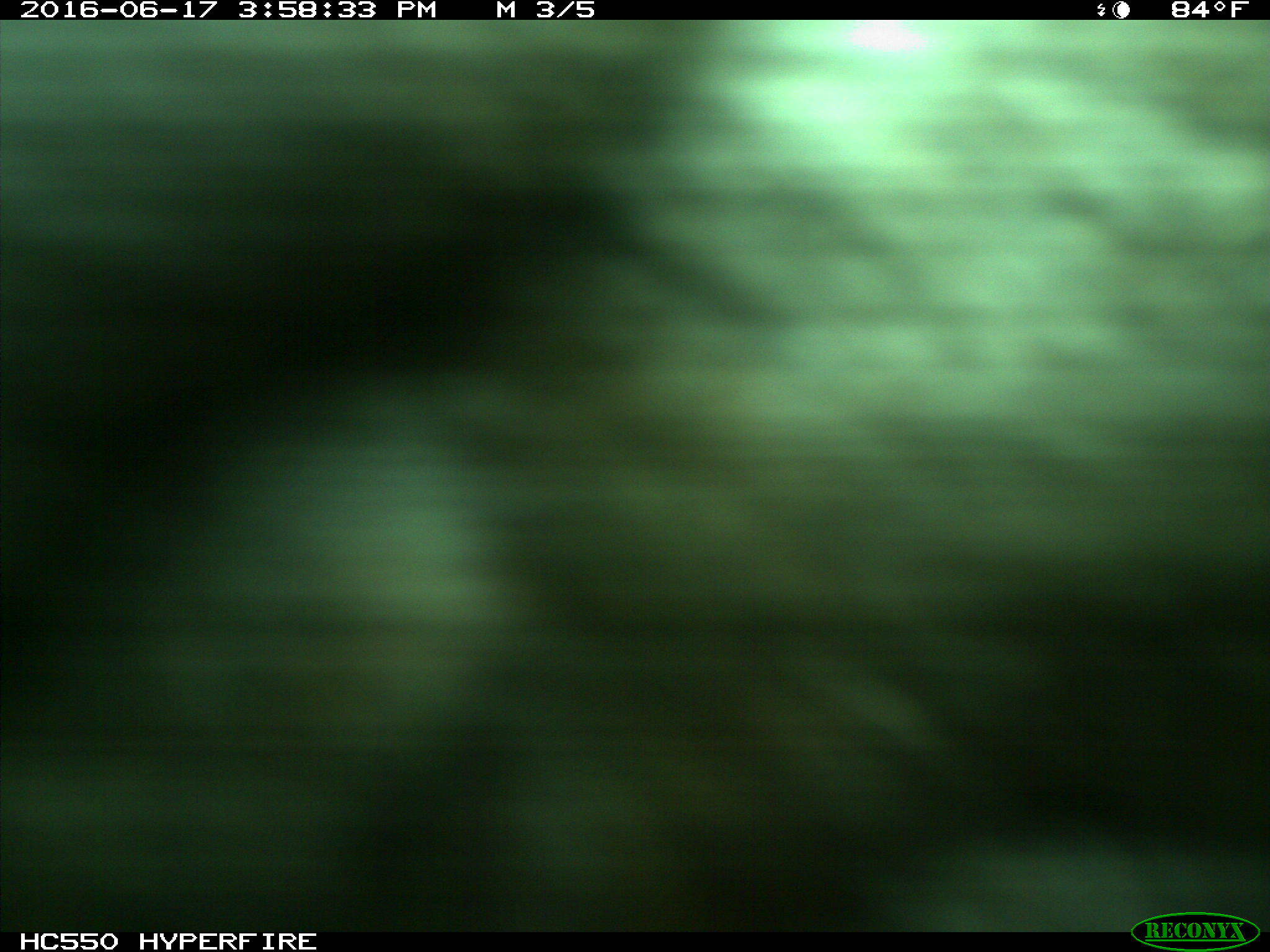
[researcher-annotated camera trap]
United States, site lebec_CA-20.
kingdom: Animalia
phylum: Chordata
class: Mammalia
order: Artiodactyla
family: Bovidae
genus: Bos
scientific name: Bos taurus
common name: domestic cow